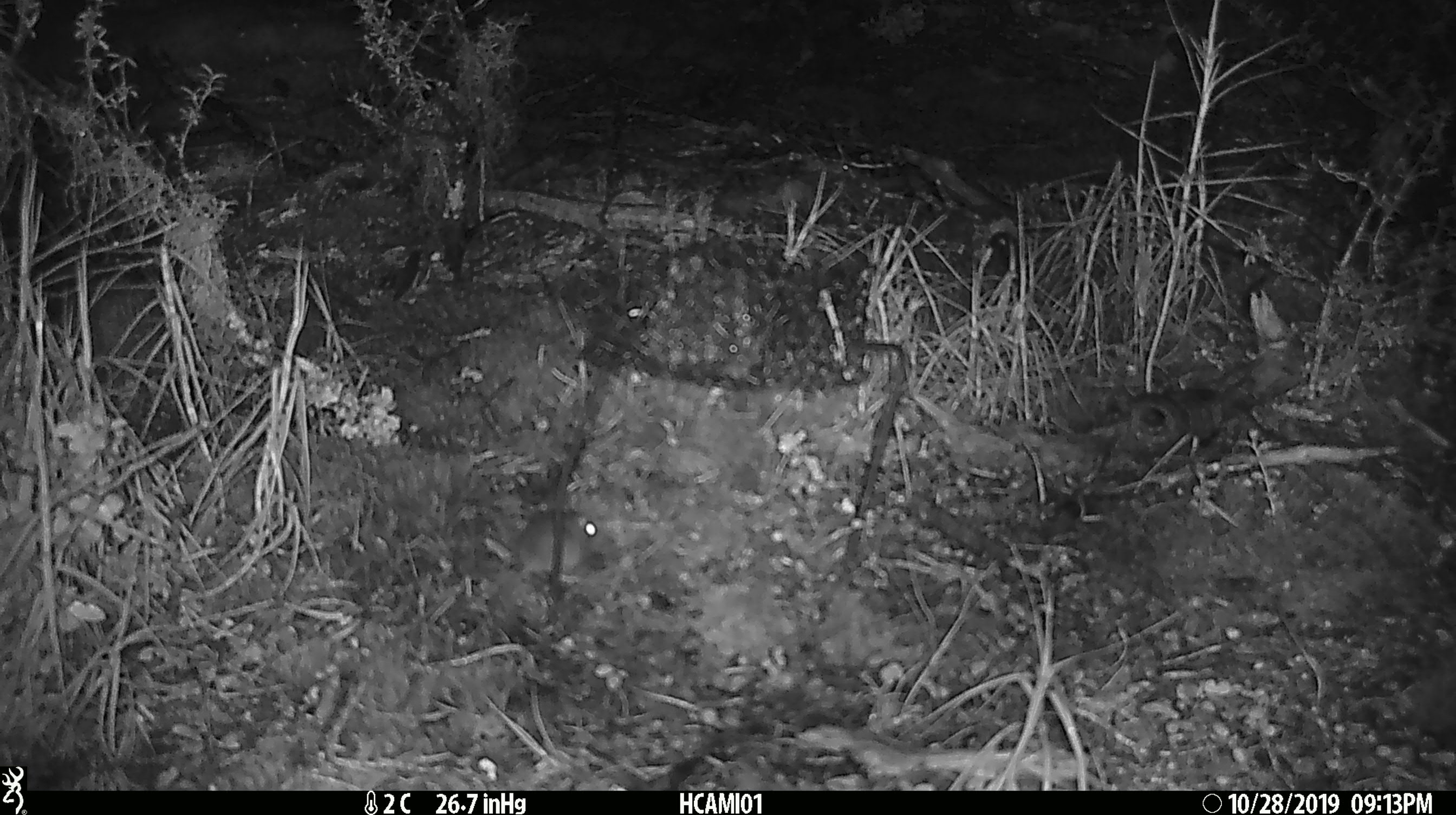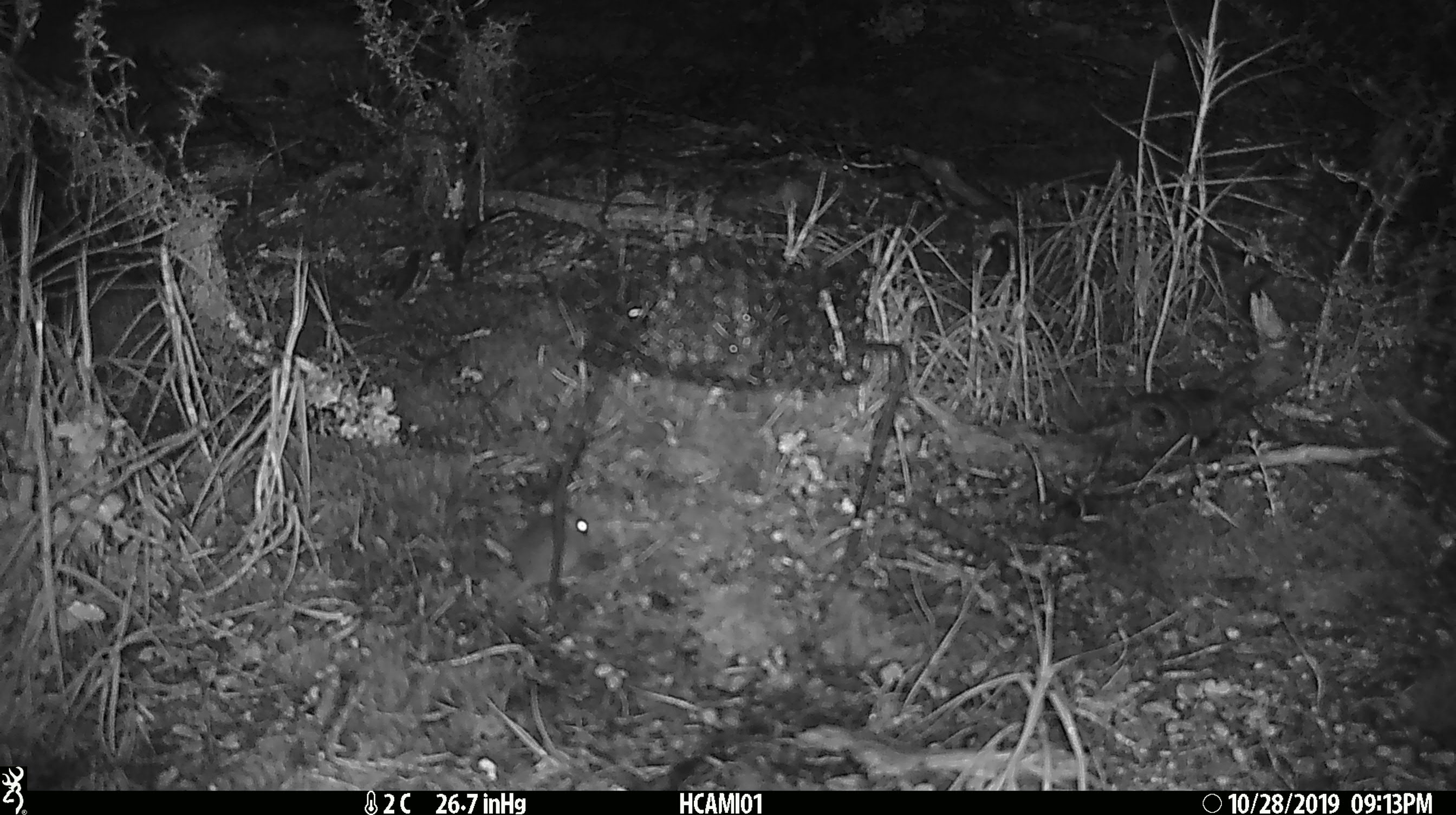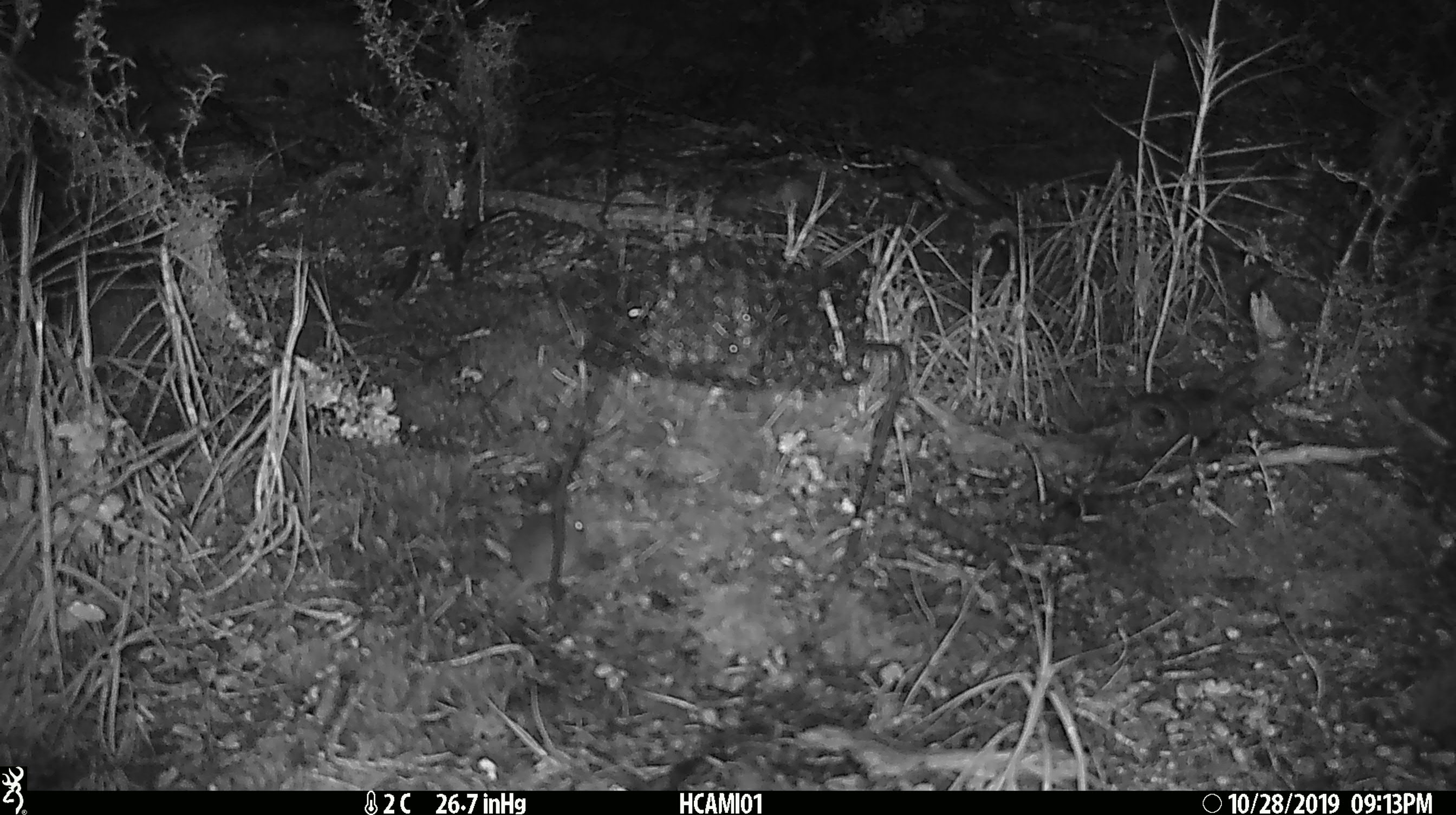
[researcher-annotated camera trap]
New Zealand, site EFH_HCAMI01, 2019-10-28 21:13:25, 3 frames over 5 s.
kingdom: Animalia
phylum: Chordata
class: Mammalia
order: Rodentia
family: Muridae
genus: Mus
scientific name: Mus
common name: mouse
Mouse (Mus).